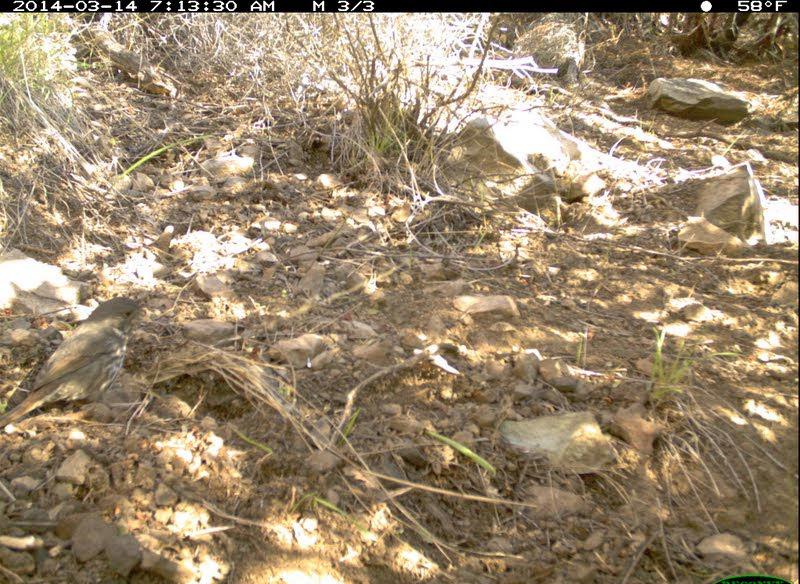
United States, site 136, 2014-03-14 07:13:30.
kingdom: Animalia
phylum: Chordata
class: Aves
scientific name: Aves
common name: bird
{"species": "bird (Aves)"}